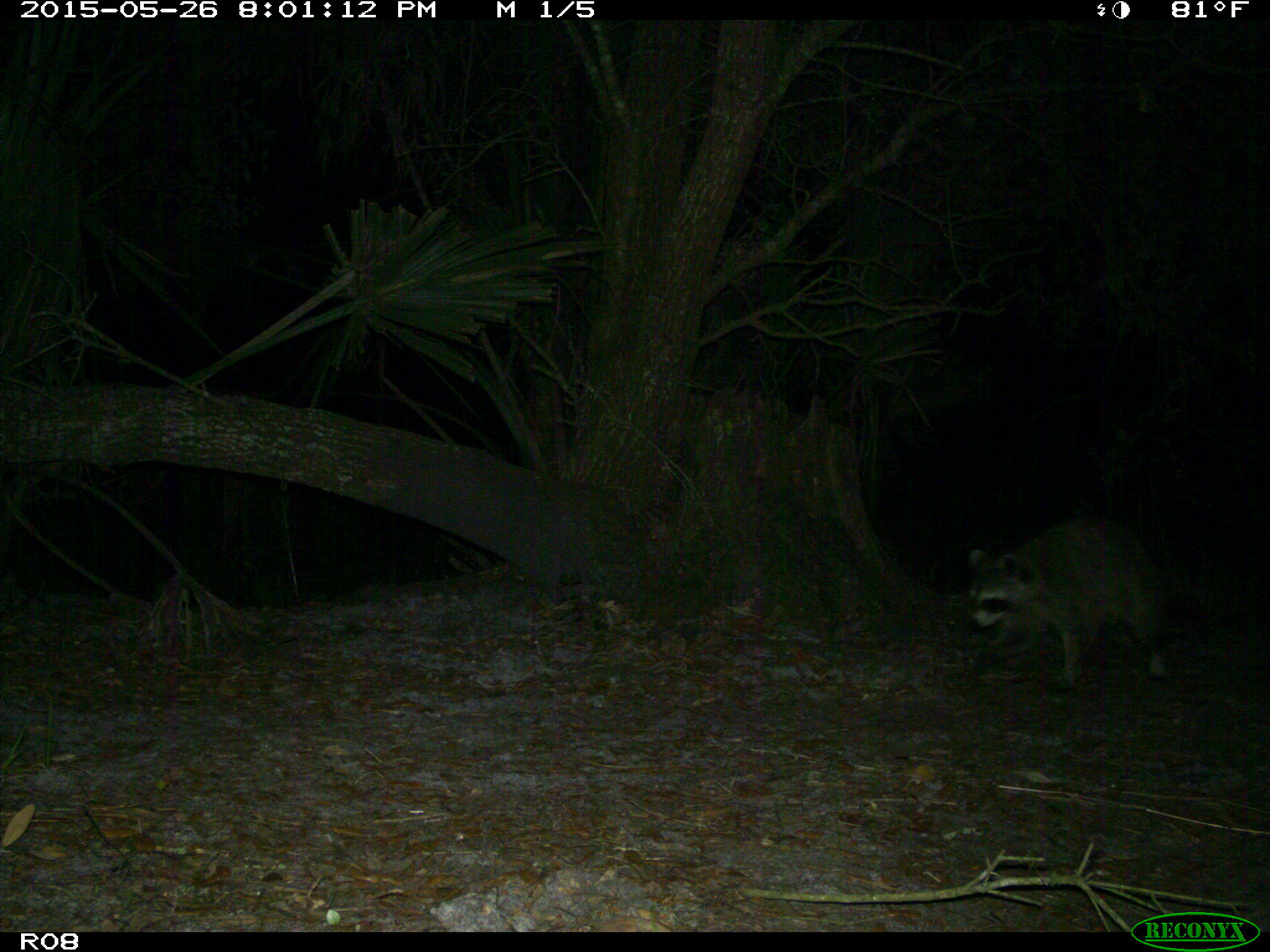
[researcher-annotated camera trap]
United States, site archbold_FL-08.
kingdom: Animalia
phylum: Chordata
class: Mammalia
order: Carnivora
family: Procyonidae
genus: Procyon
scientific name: Procyon lotor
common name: common raccoon